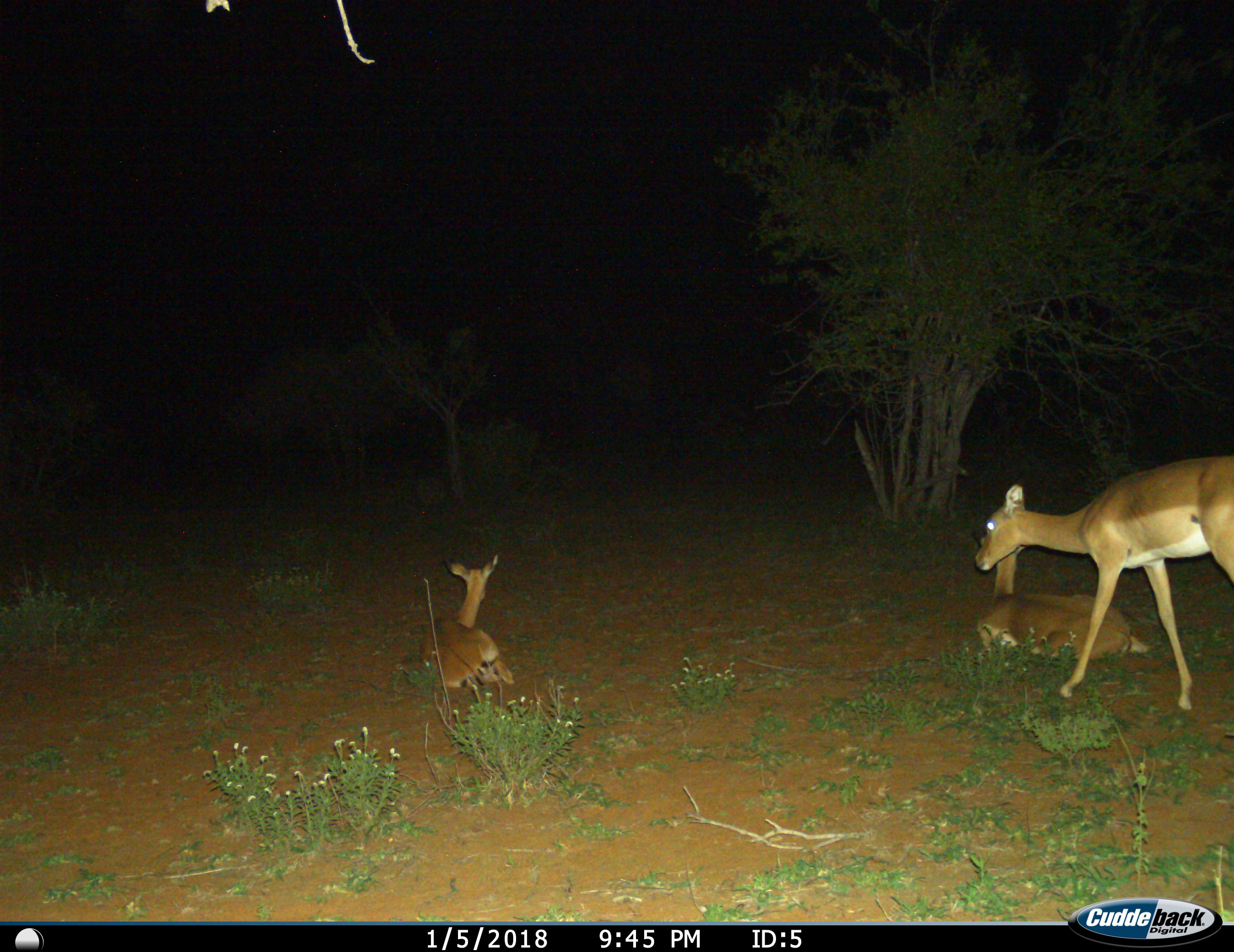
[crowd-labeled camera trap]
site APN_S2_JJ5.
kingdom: Animalia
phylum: Chordata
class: Mammalia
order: Artiodactyla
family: Bovidae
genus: Aepyceros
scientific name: Aepyceros melampus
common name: impala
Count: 3.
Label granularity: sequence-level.